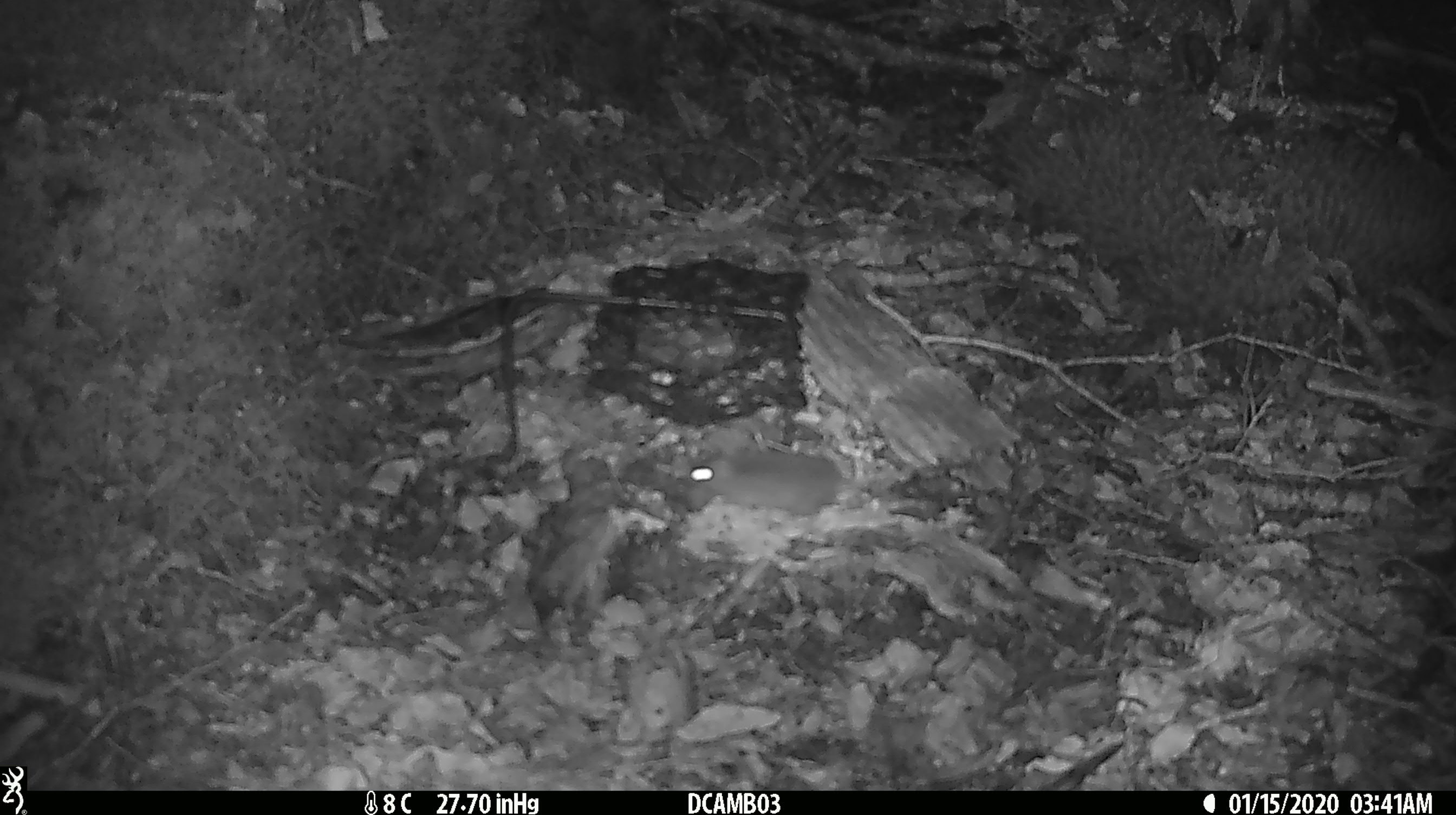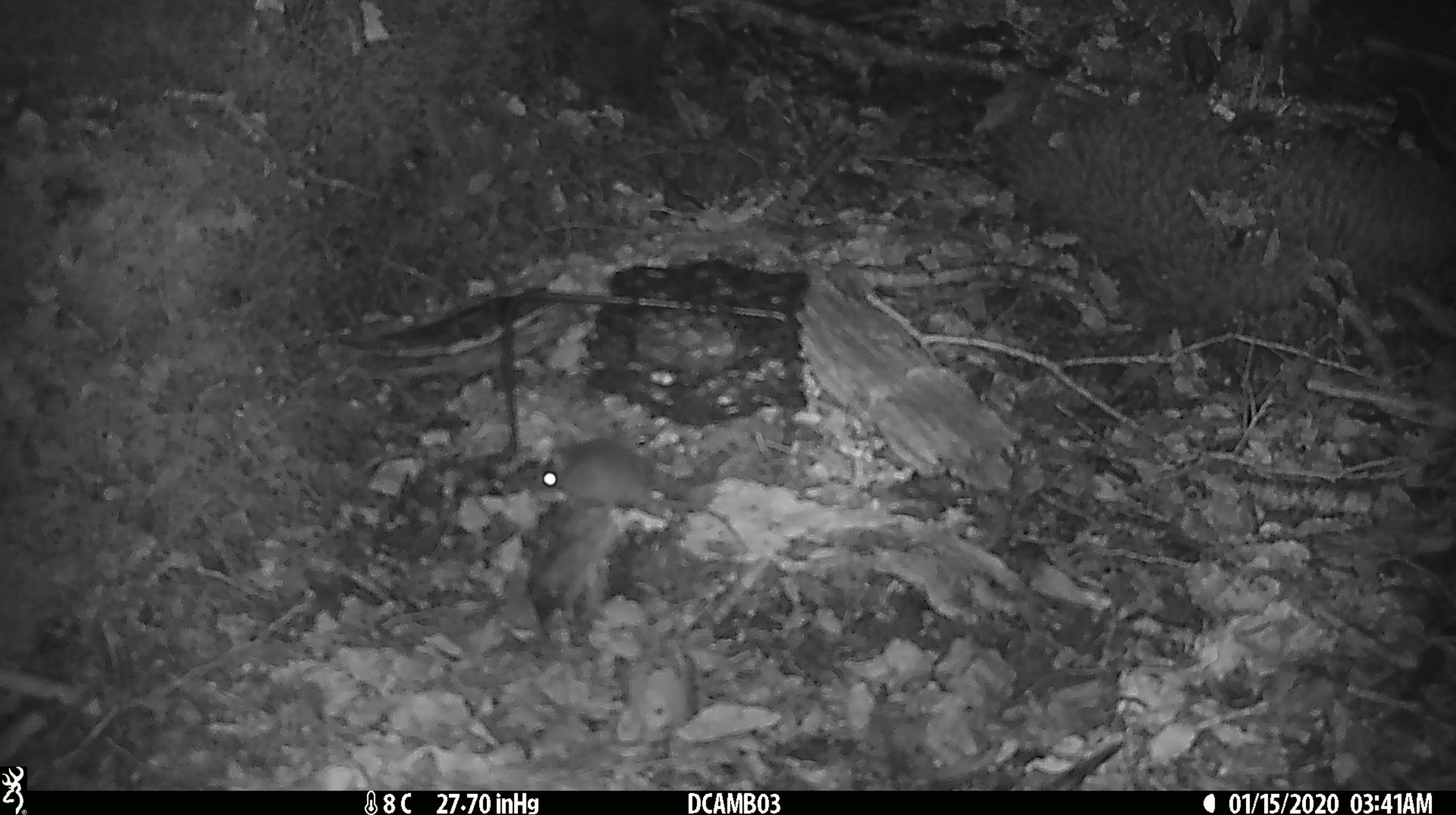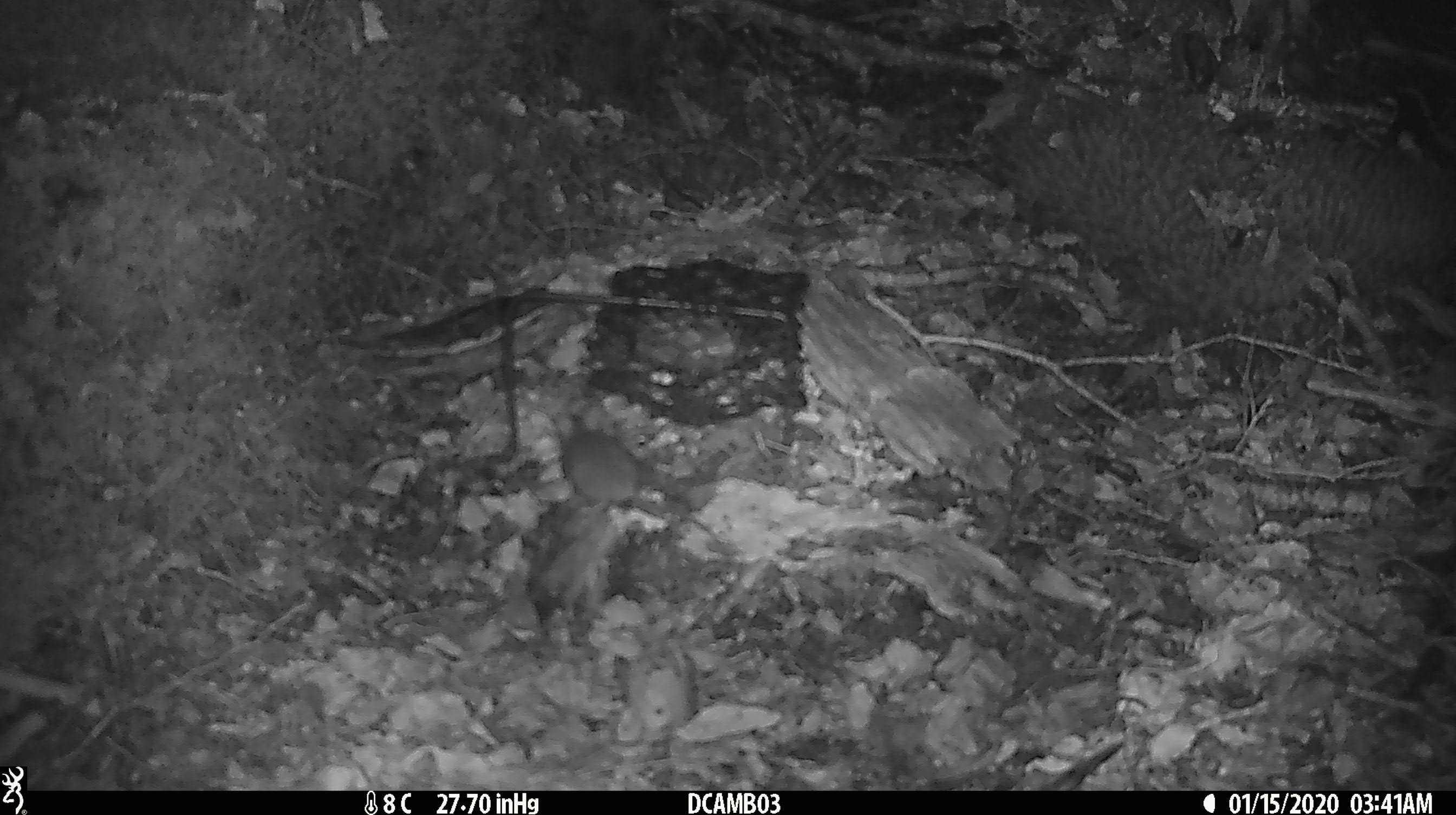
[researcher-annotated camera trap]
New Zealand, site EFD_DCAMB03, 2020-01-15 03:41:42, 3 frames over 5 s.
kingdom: Animalia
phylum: Chordata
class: Mammalia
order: Rodentia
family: Muridae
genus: Mus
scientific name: Mus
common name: mouse